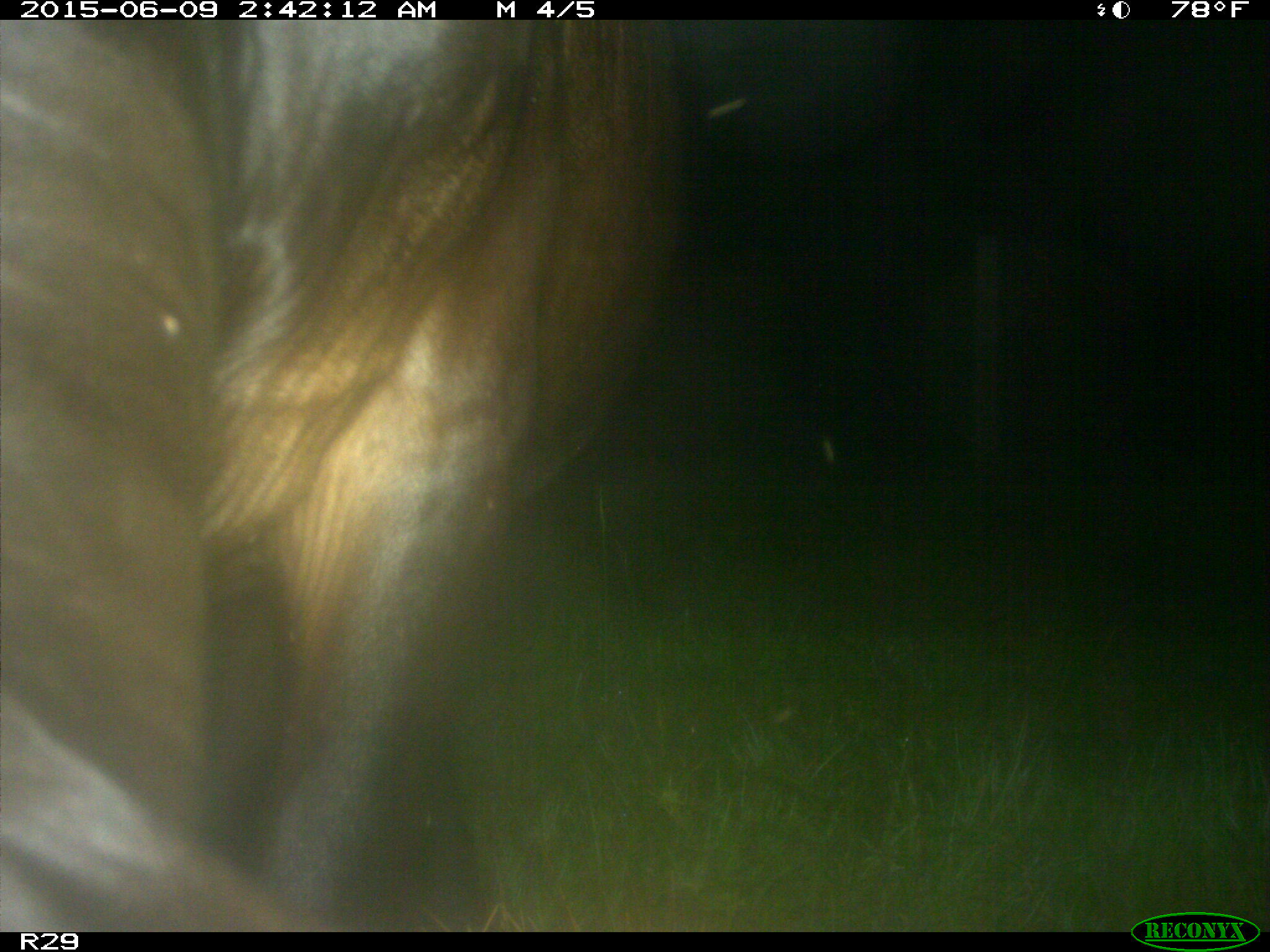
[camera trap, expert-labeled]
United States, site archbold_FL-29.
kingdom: Animalia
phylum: Chordata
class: Mammalia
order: Artiodactyla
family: Bovidae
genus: Bos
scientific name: Bos taurus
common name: domestic cow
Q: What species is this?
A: Bos taurus (domestic cow).